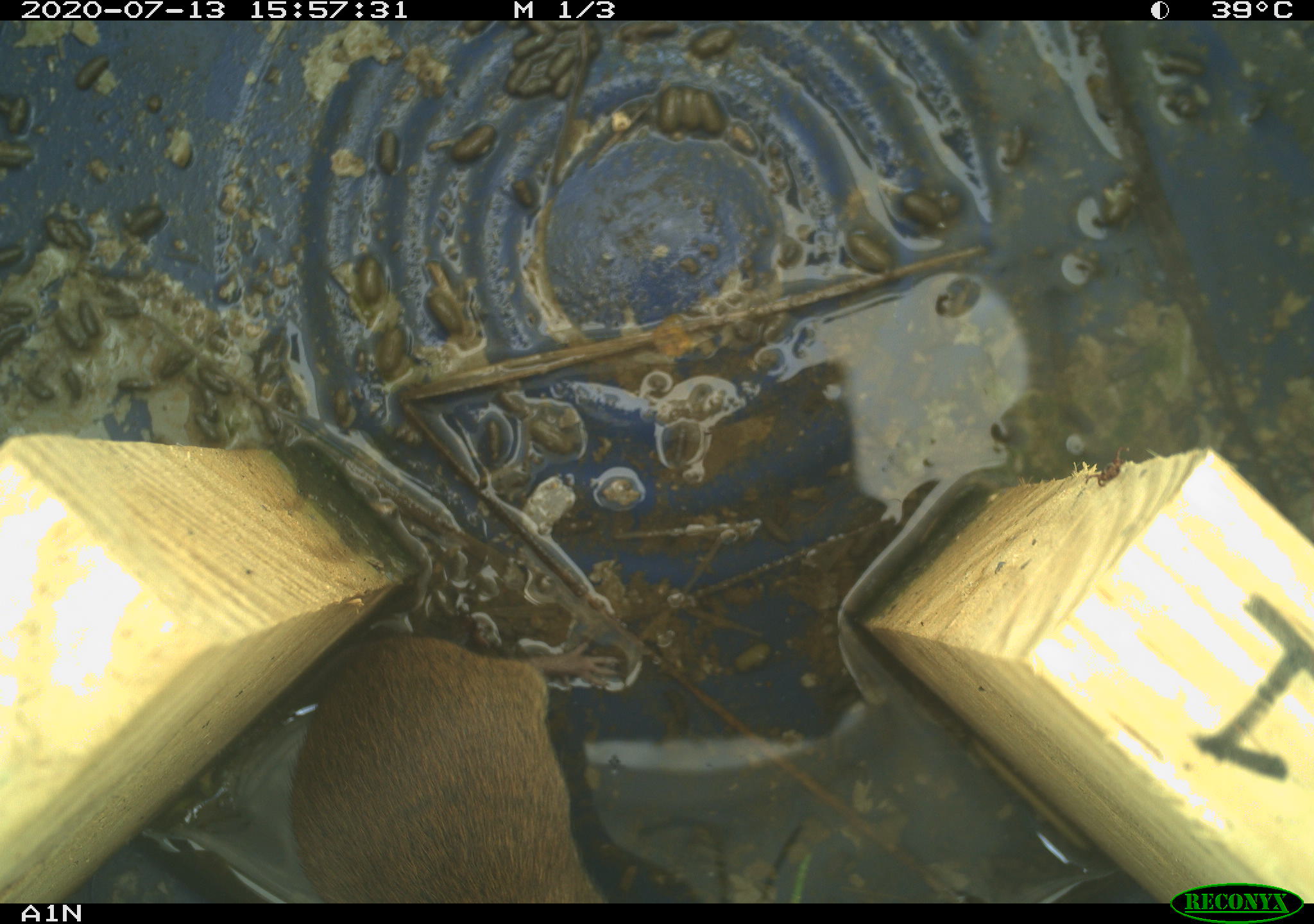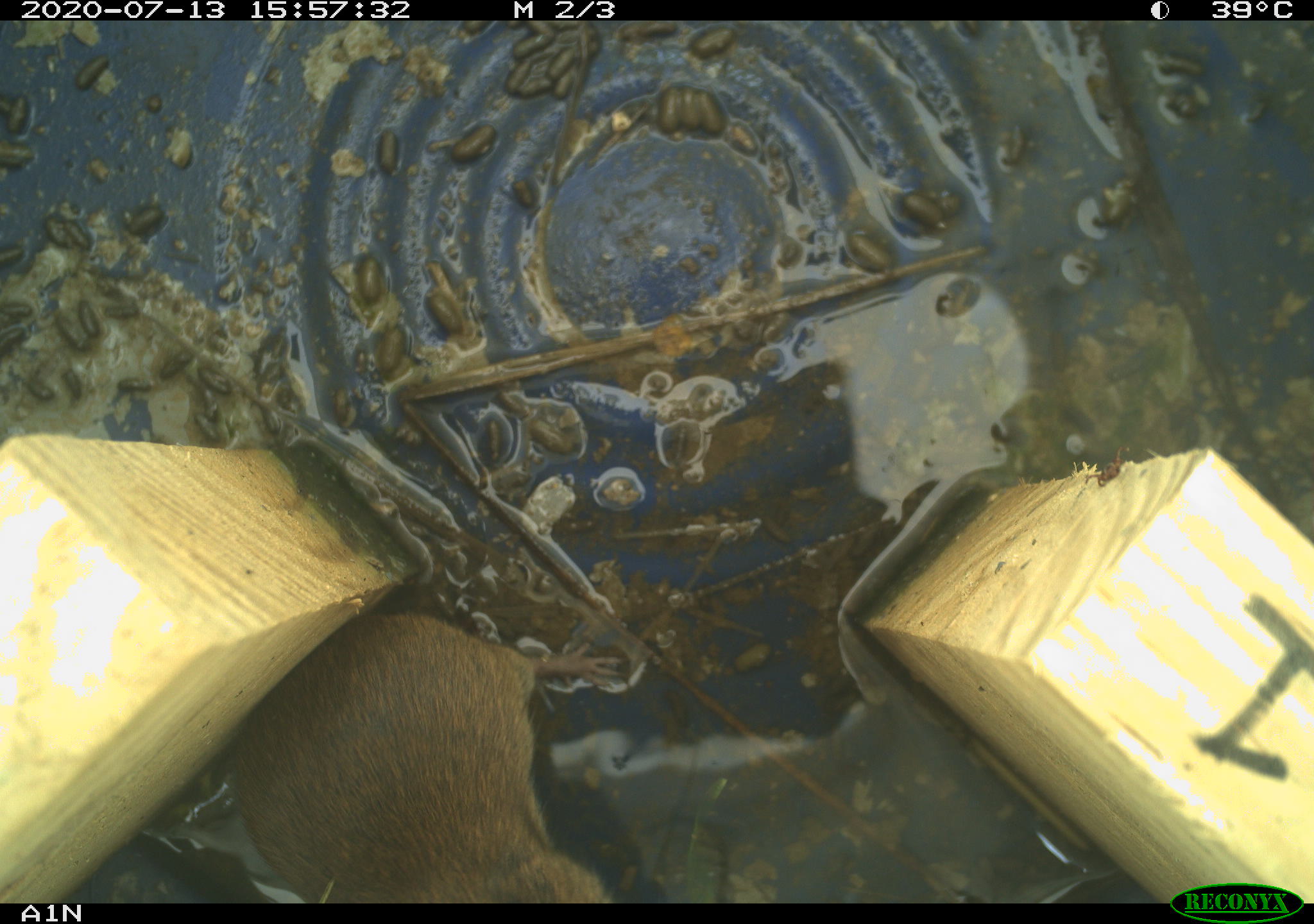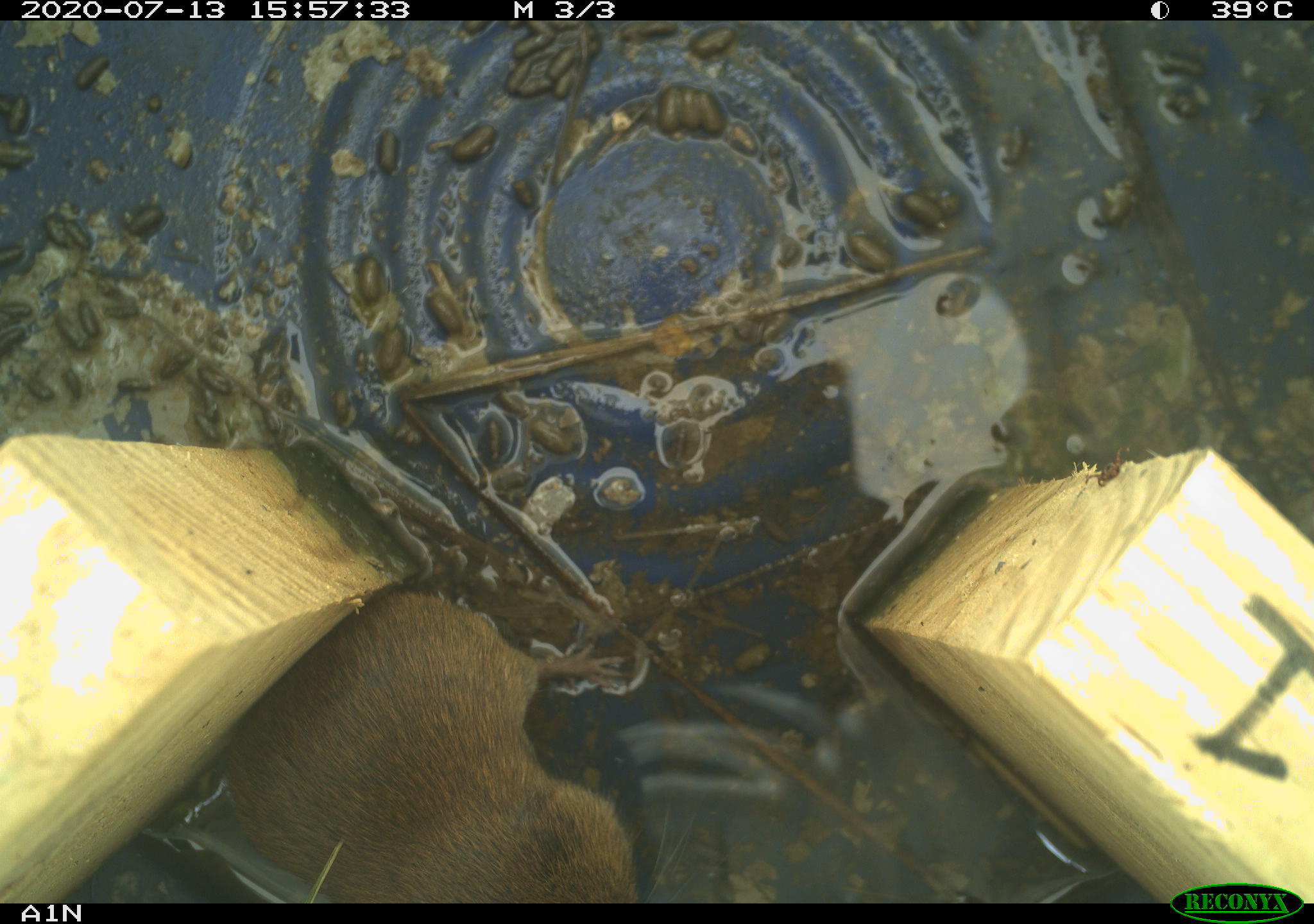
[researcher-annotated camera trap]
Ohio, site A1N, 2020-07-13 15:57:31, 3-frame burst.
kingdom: Animalia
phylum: Chordata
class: Mammalia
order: Rodentia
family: Cricetidae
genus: Microtus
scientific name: Microtus pennsylvanicus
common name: meadow vole